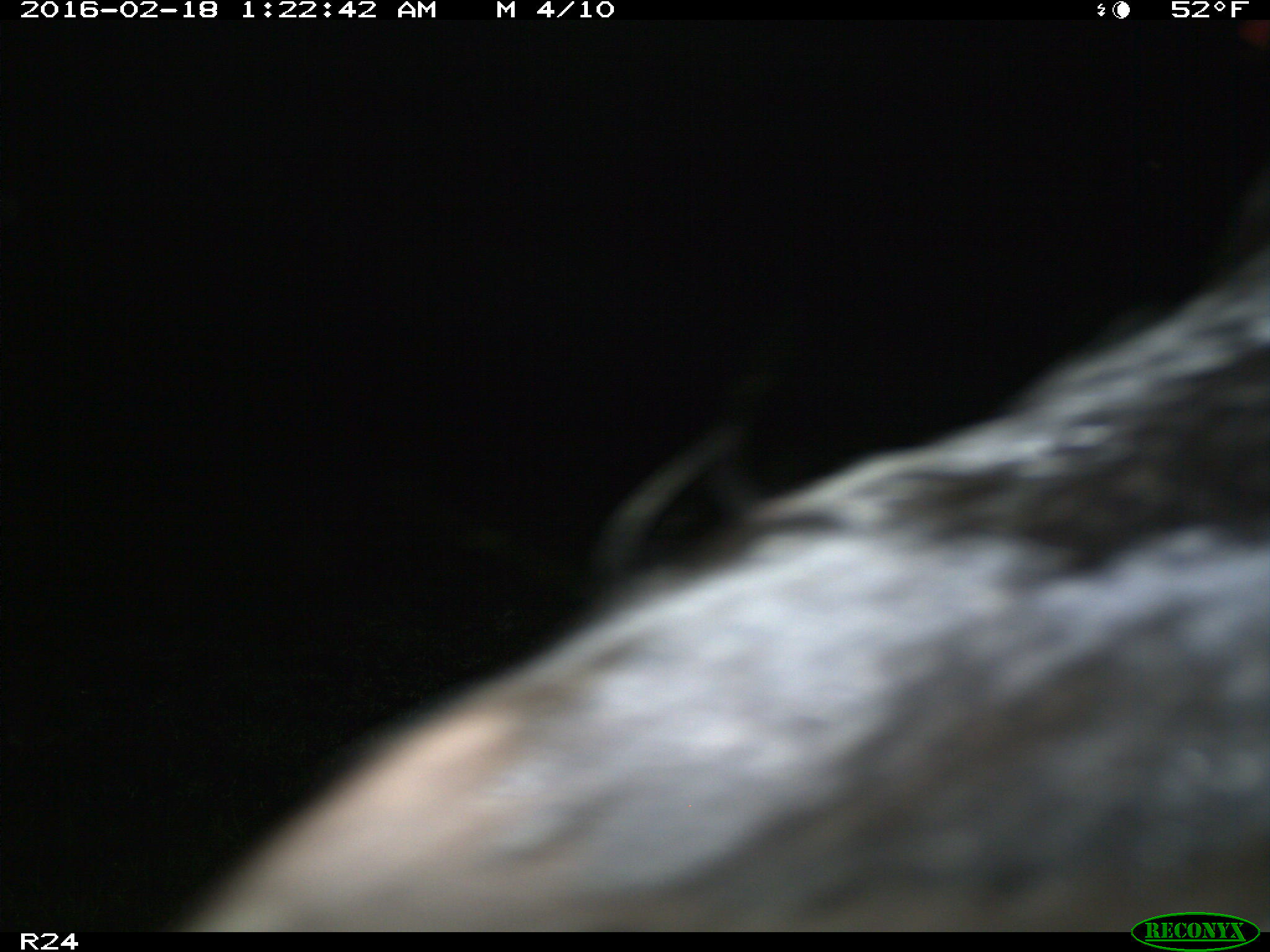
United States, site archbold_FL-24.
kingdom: Animalia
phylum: Chordata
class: Mammalia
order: Artiodactyla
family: Bovidae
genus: Bos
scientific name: Bos taurus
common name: domestic cow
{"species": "Bos taurus (domestic cow)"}